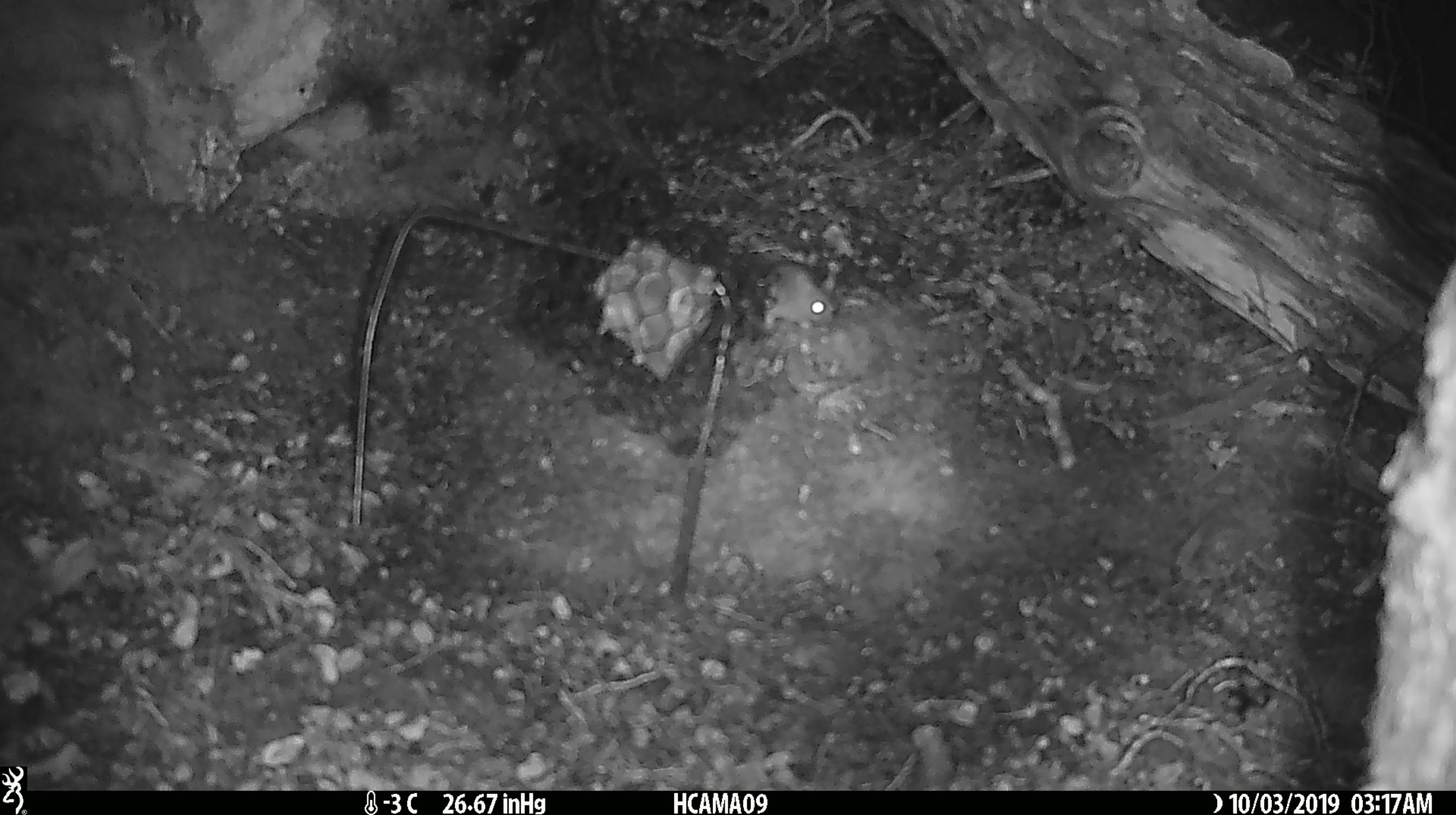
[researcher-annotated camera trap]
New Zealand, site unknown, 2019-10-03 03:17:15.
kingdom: Animalia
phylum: Chordata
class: Mammalia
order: Rodentia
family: Muridae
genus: Mus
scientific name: Mus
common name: mouse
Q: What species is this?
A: Mouse (Mus).